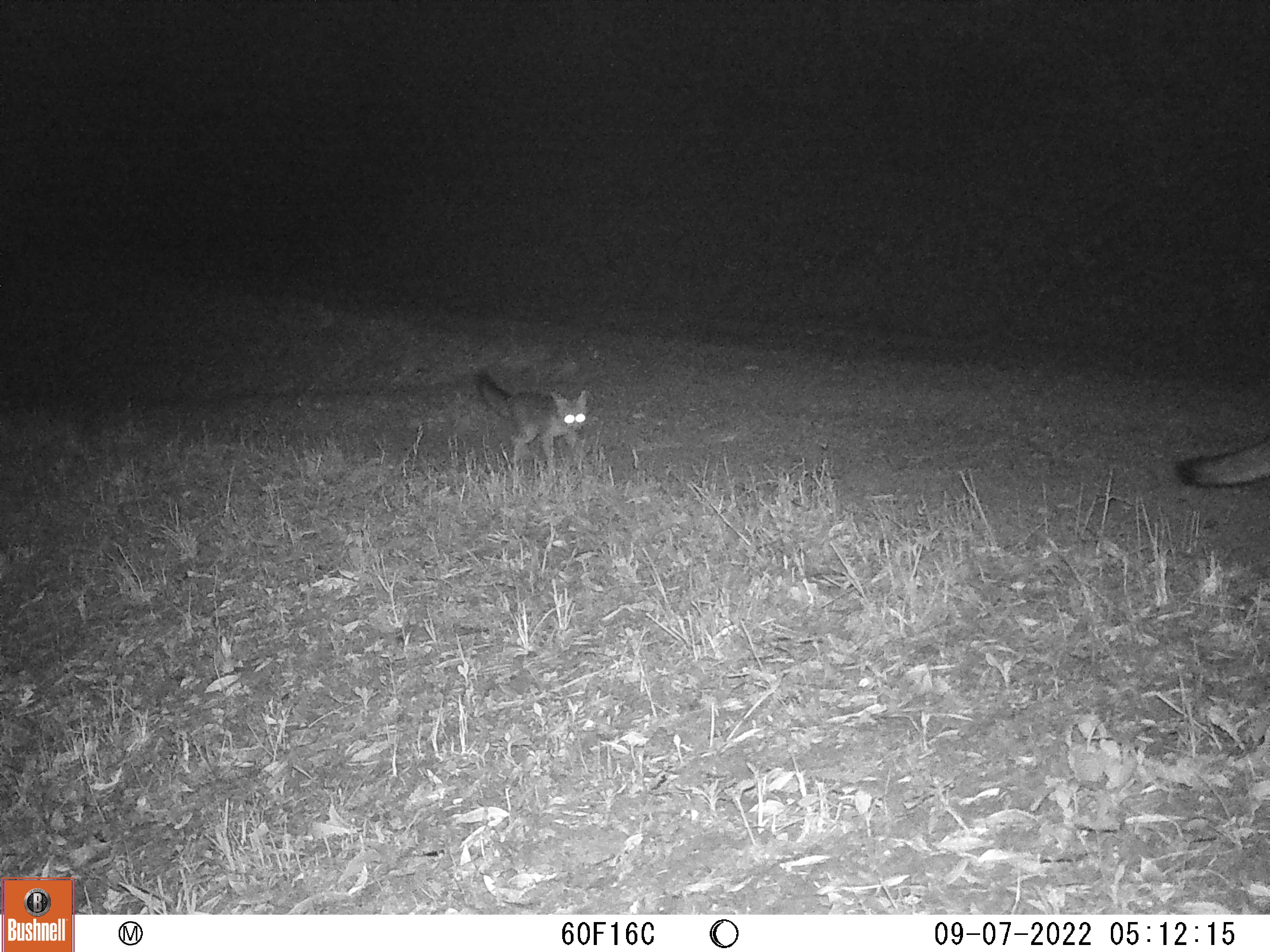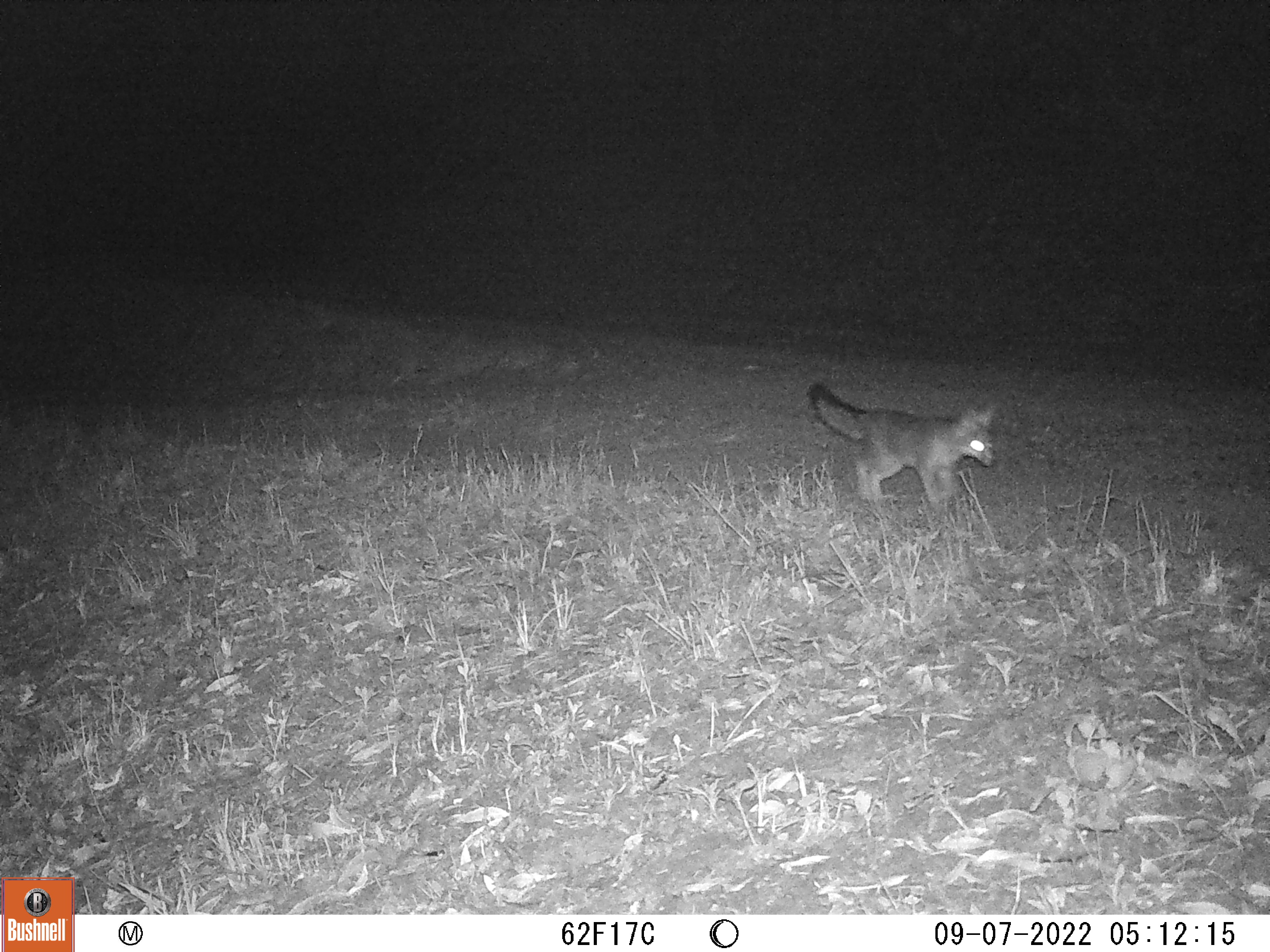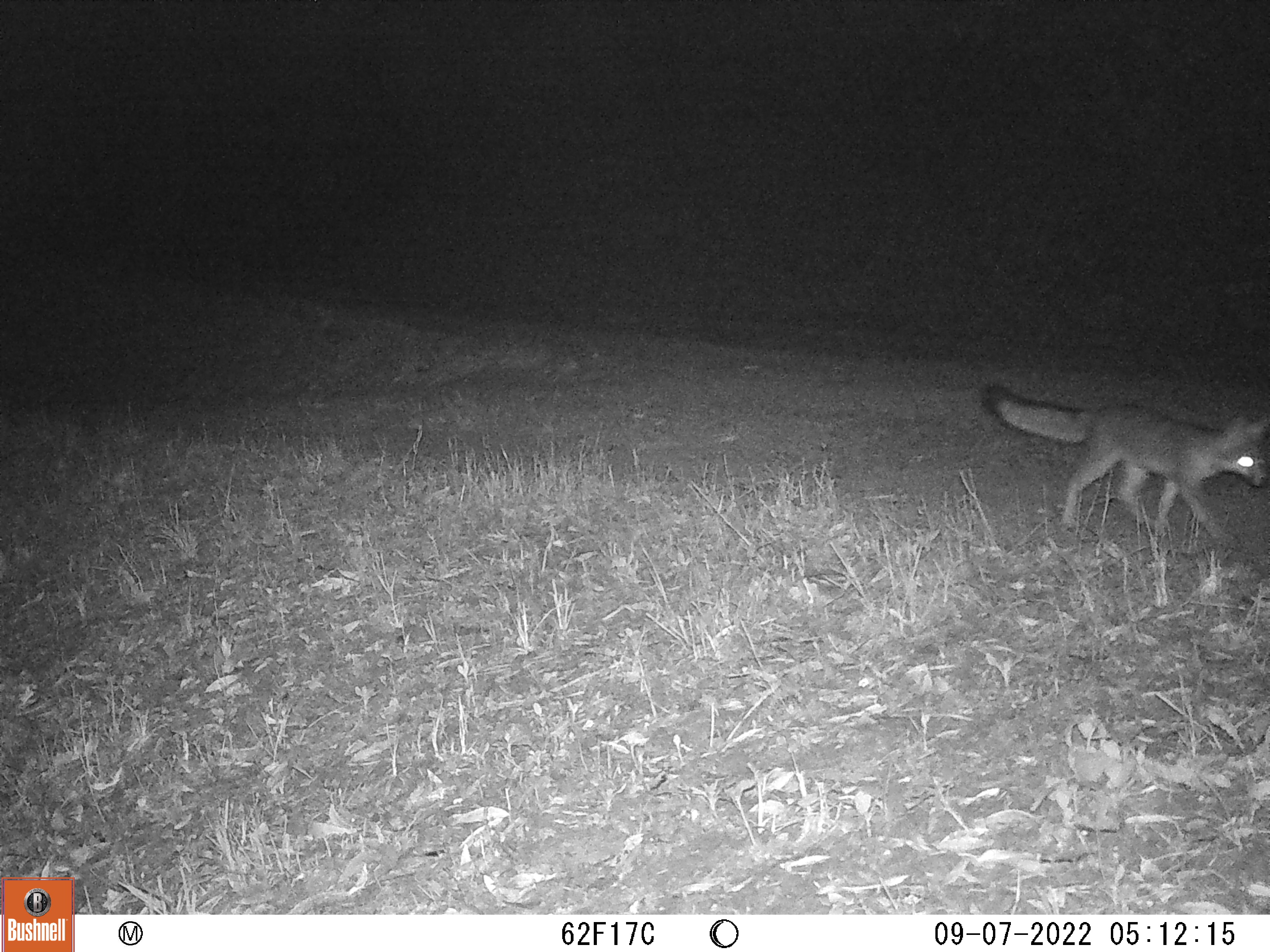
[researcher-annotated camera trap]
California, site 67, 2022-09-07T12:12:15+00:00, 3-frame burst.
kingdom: Animalia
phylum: Chordata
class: Mammalia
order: Carnivora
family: Canidae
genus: Urocyon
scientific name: Urocyon cinereoargenteus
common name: gray fox